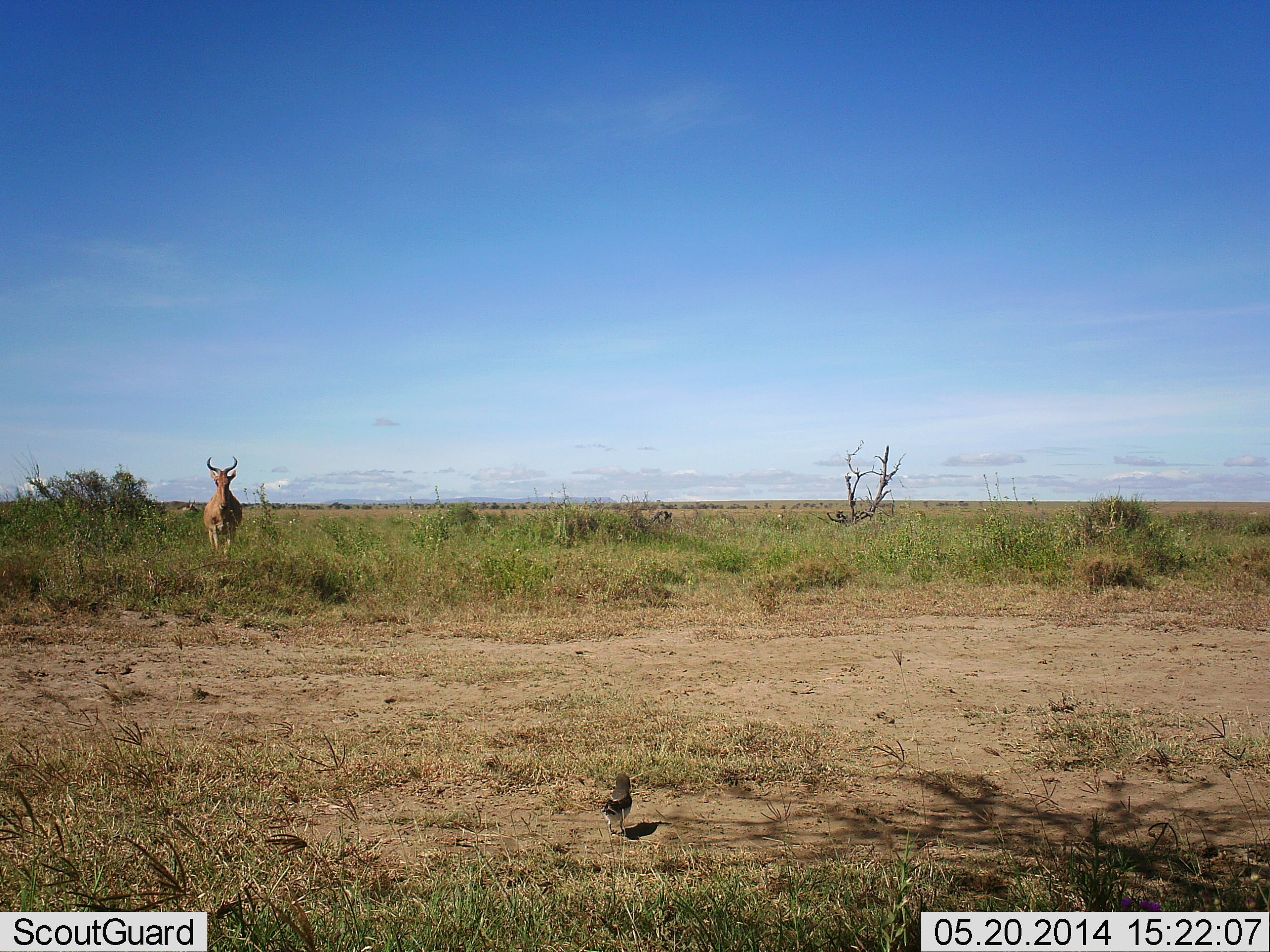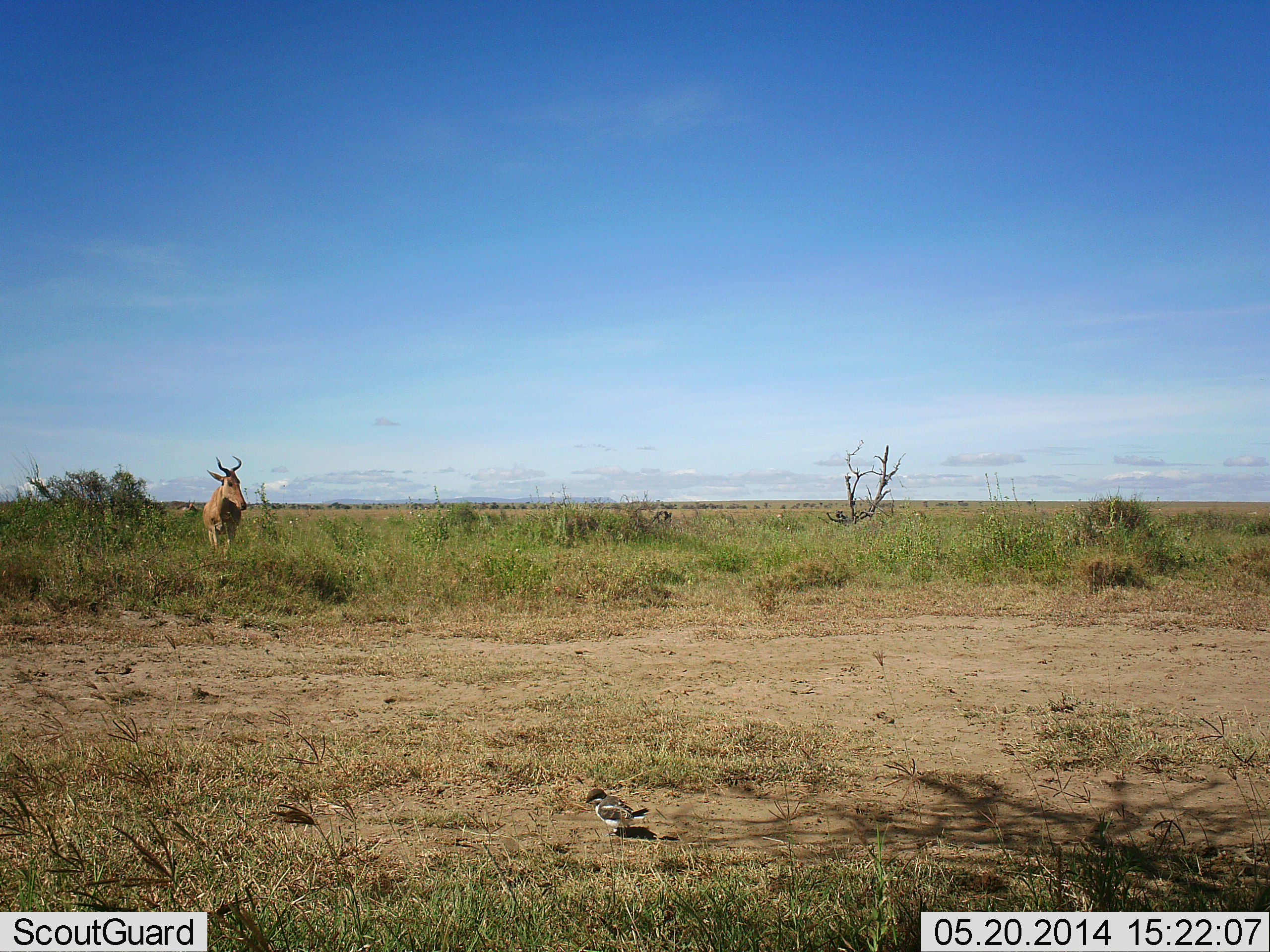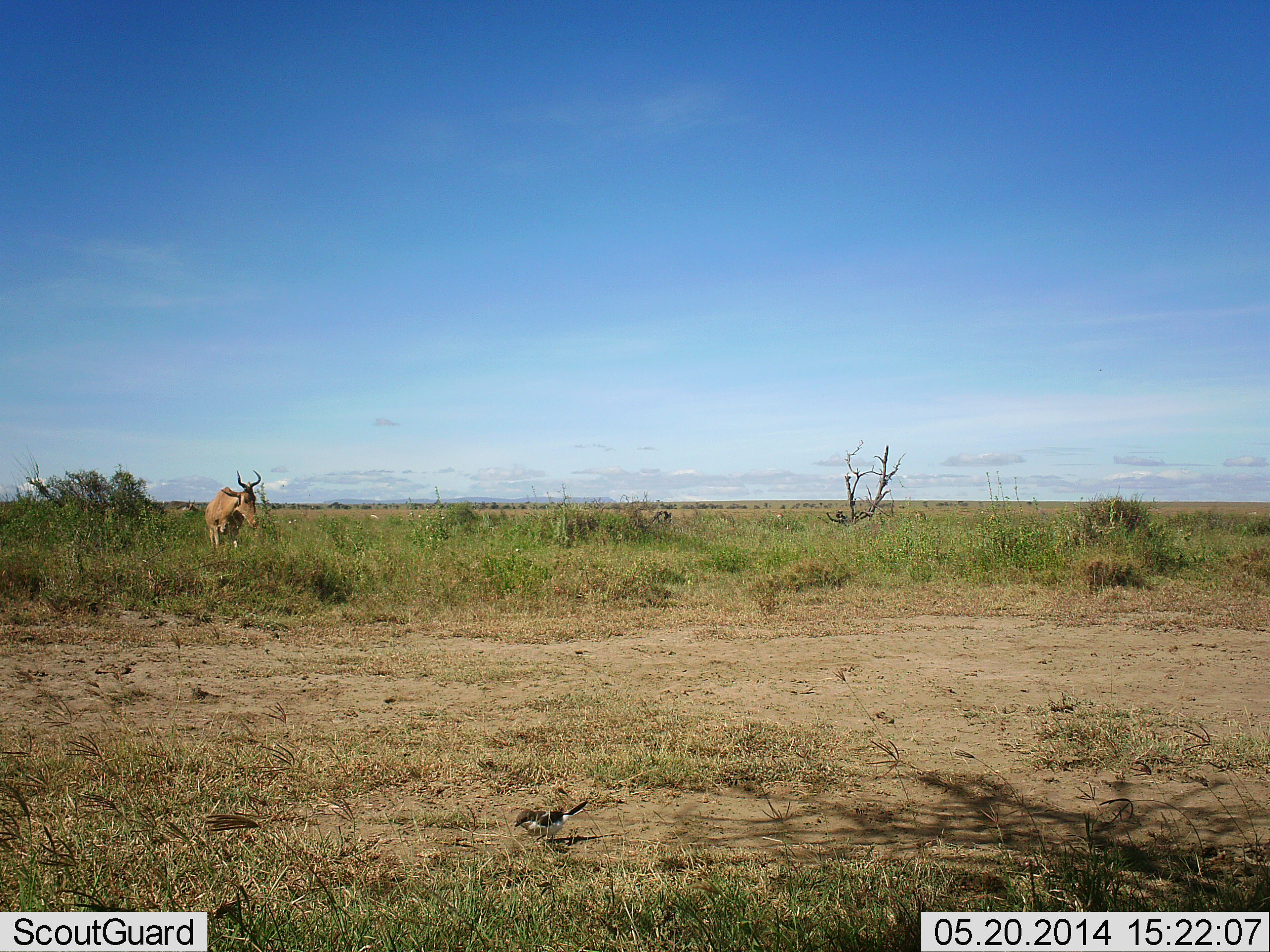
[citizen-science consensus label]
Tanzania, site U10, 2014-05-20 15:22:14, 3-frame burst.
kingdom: Animalia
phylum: Chordata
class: Mammalia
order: Artiodactyla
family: Bovidae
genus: Alcelaphus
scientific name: Alcelaphus buselaphus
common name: hartebeest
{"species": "hartebeest (Alcelaphus buselaphus)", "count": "1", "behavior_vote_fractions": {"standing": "92%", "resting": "0%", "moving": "0%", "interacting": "0%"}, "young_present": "0%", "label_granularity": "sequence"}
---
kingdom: Animalia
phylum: Chordata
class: Aves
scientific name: Aves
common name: bird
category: otherbird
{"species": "otherbird (bird) (Aves)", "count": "1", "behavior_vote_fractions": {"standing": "27%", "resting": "9%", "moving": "55%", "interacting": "0%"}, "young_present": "0%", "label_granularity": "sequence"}